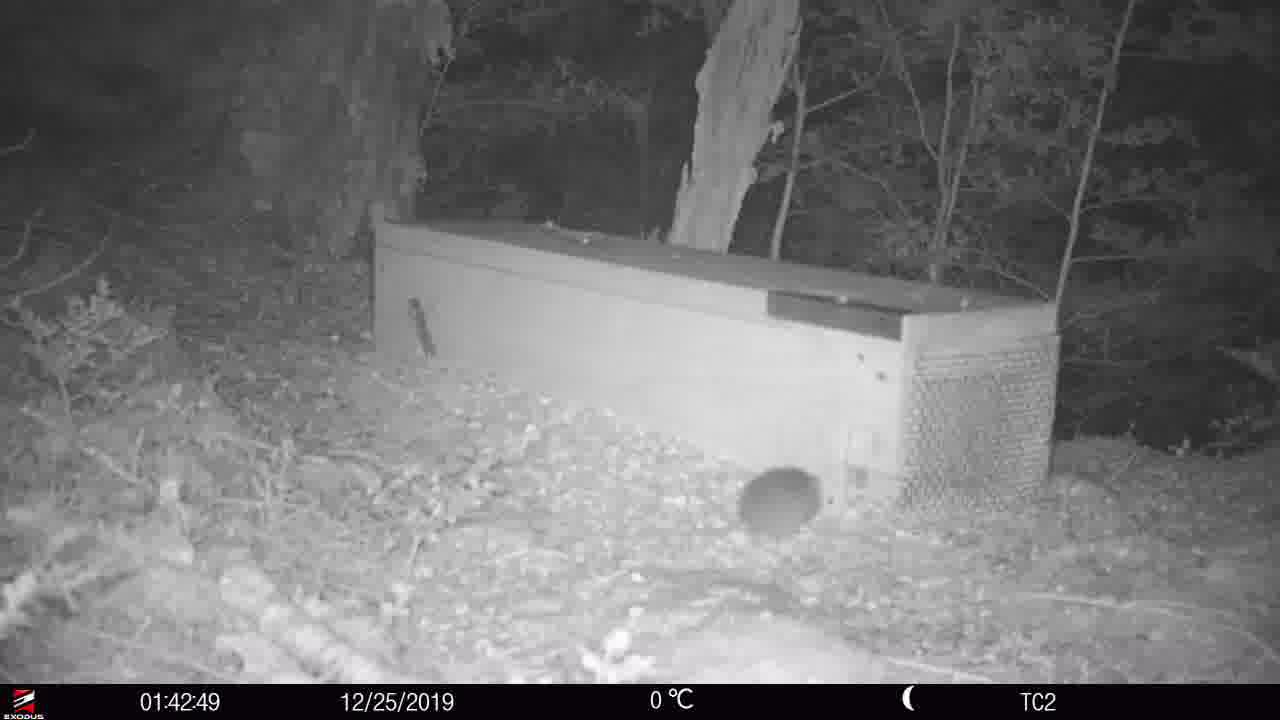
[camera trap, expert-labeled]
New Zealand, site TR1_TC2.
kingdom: Animalia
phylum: Chordata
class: Mammalia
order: Rodentia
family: Muridae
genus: Rattus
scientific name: Rattus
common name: rat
Rat (Rattus).